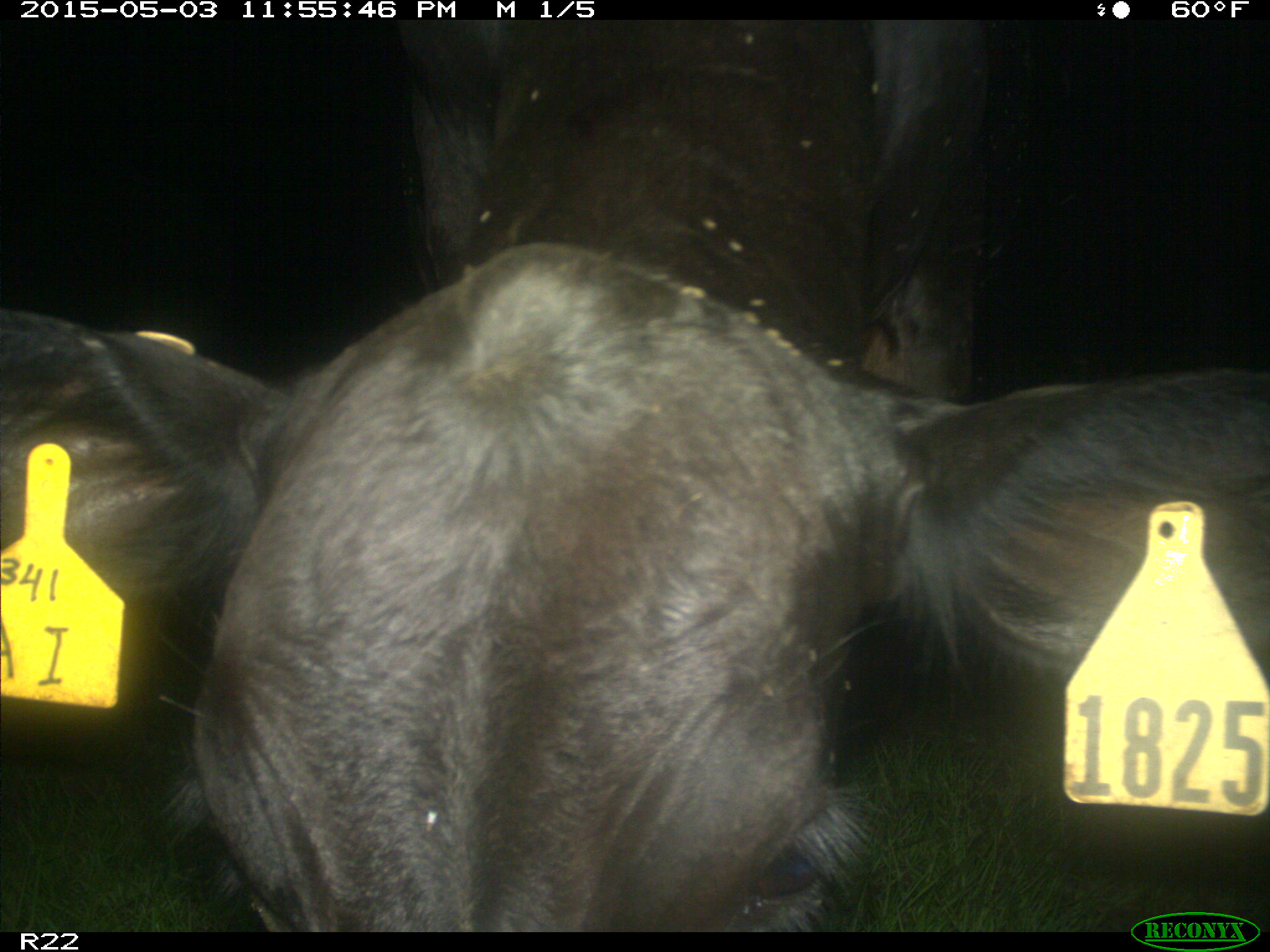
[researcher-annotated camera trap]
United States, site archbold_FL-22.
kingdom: Animalia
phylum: Chordata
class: Mammalia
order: Artiodactyla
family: Bovidae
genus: Bos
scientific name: Bos taurus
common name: domestic cow